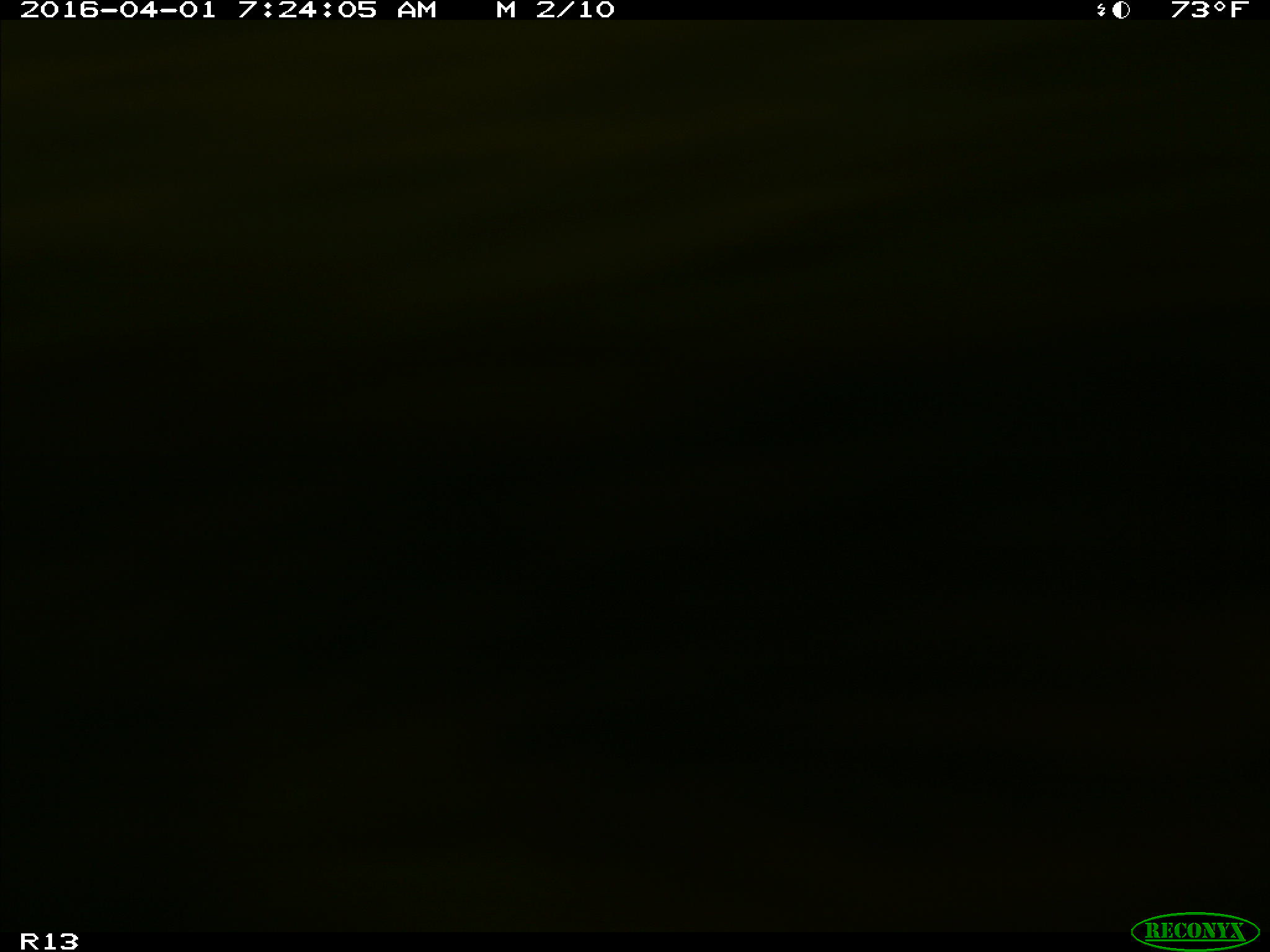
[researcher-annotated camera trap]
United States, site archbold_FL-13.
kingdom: Animalia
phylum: Chordata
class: Mammalia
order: Artiodactyla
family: Bovidae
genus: Bos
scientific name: Bos taurus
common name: domestic cow